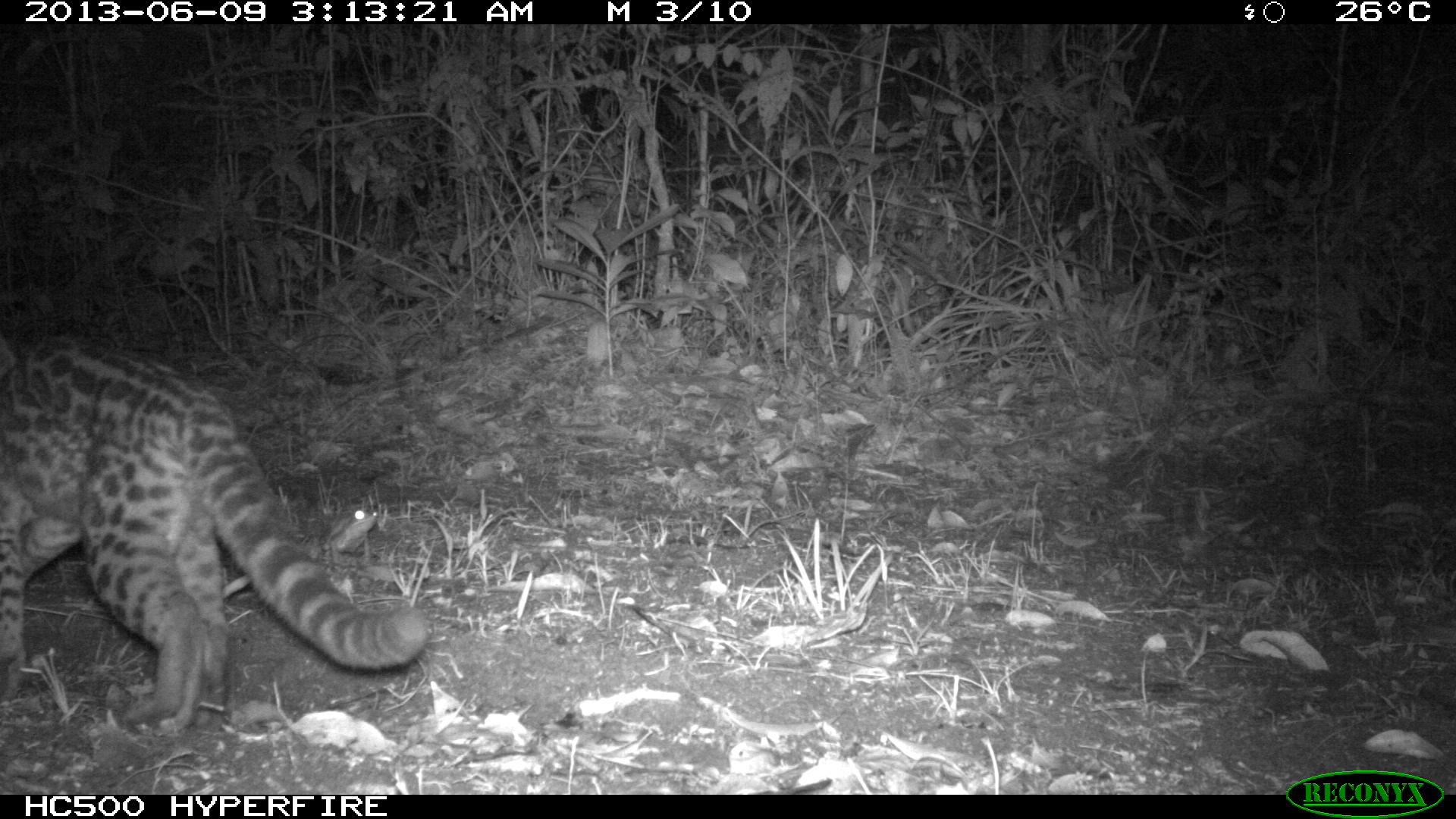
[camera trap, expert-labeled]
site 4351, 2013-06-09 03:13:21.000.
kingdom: Animalia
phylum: Chordata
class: Mammalia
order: Carnivora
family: Felidae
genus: Leopardus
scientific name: Leopardus wiedii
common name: margay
Leopardus wiedii (margay), count 1, sex male.